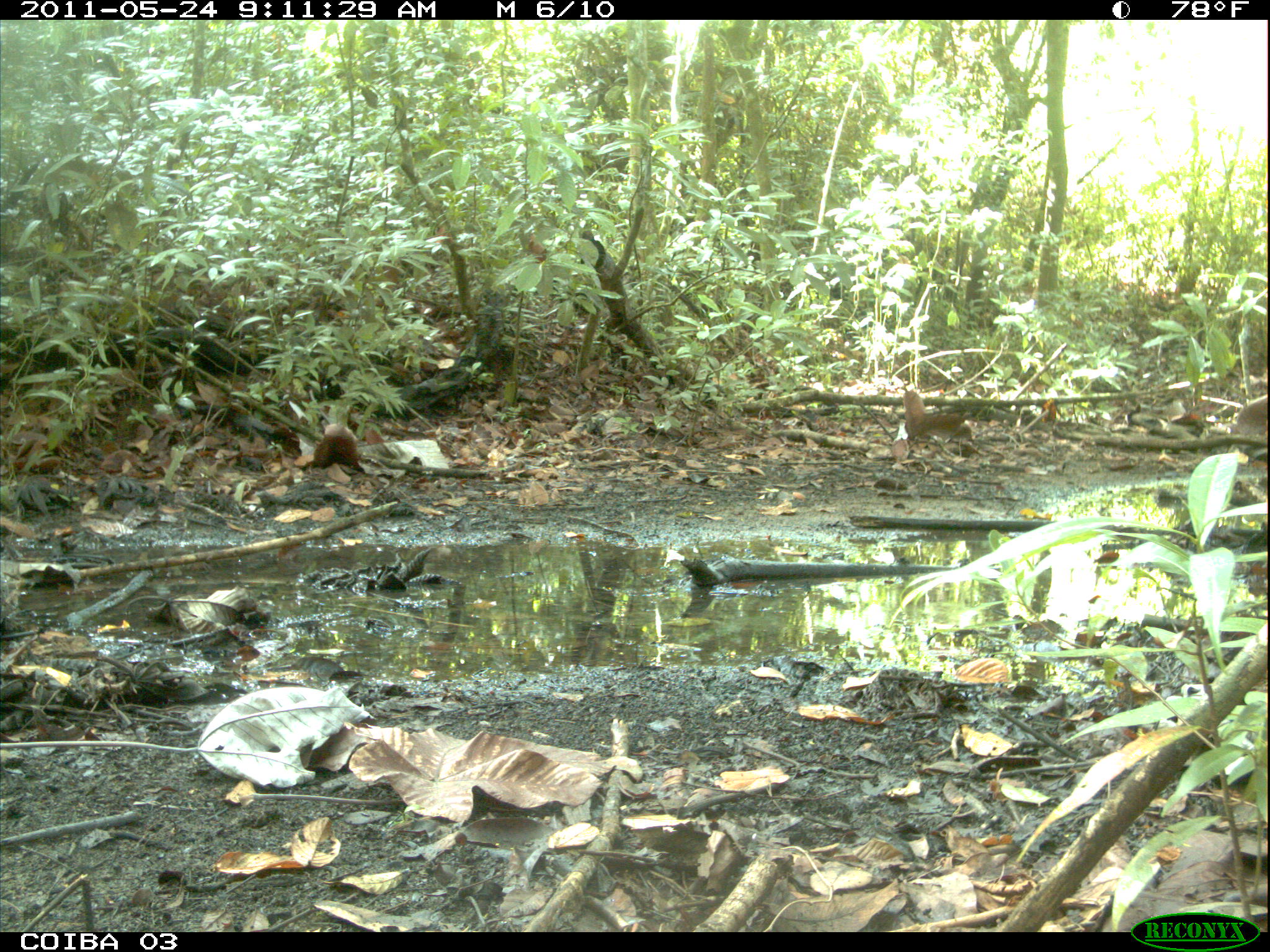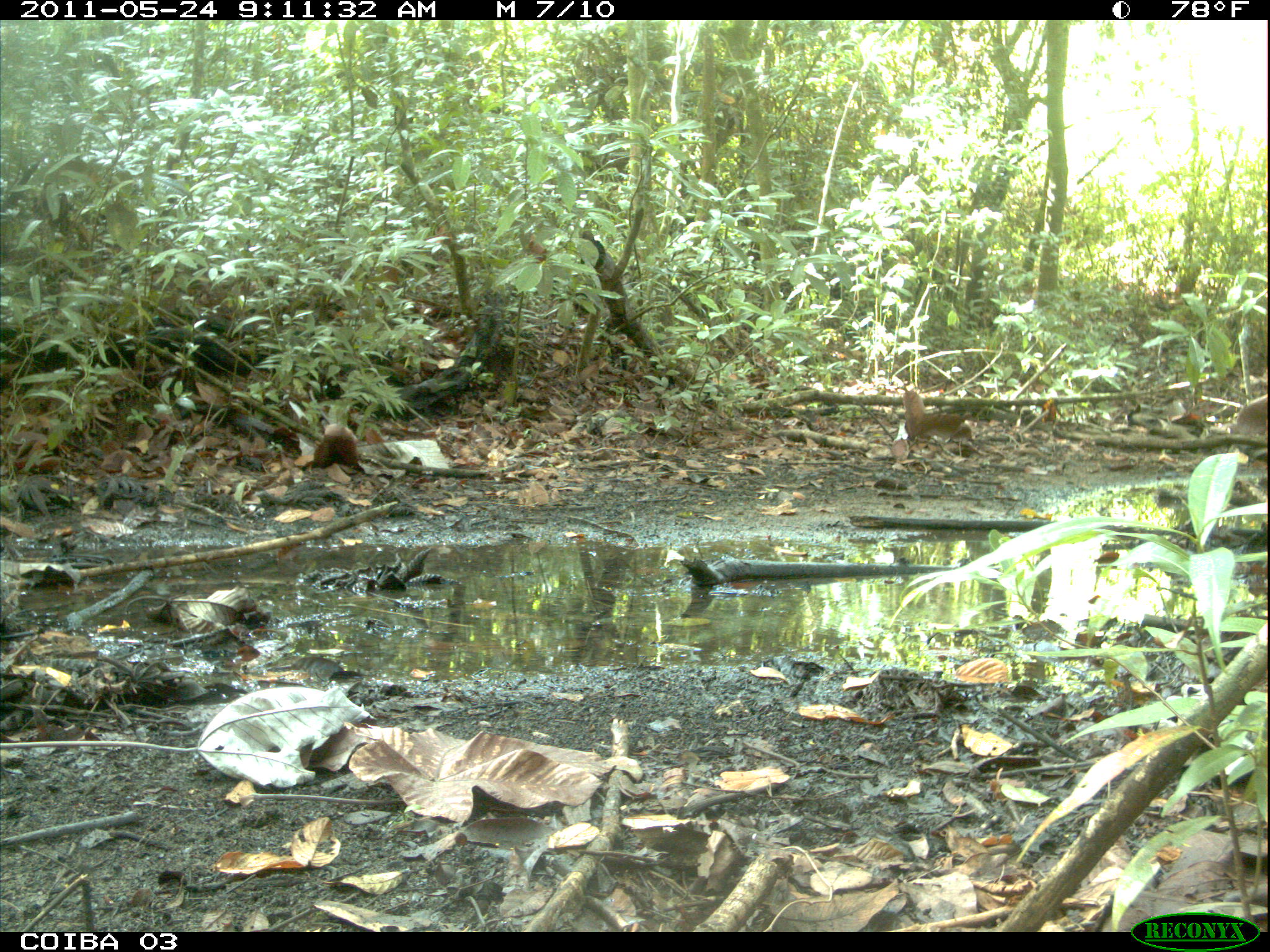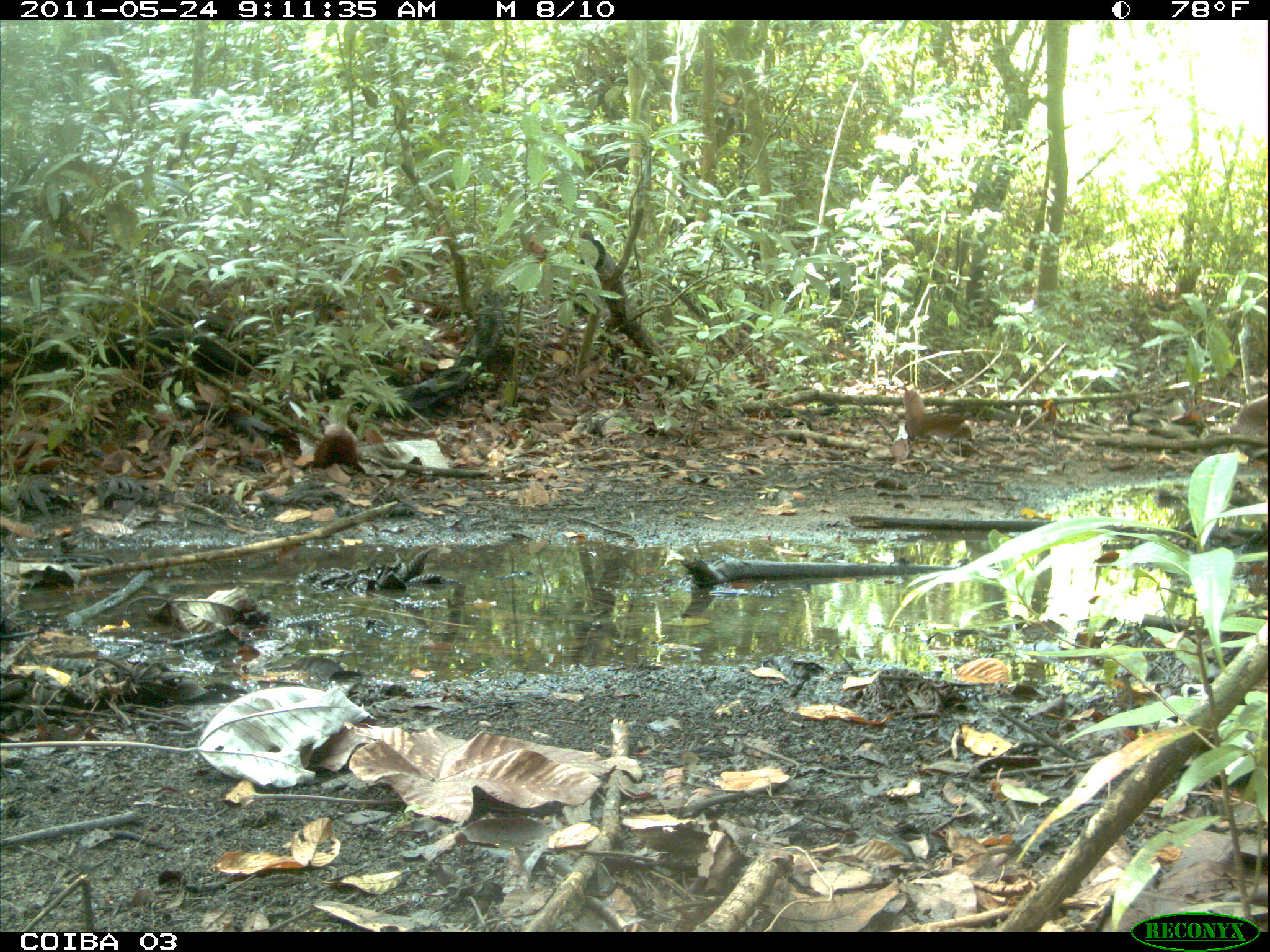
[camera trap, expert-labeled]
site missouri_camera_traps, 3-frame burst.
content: no animal present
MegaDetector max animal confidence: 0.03